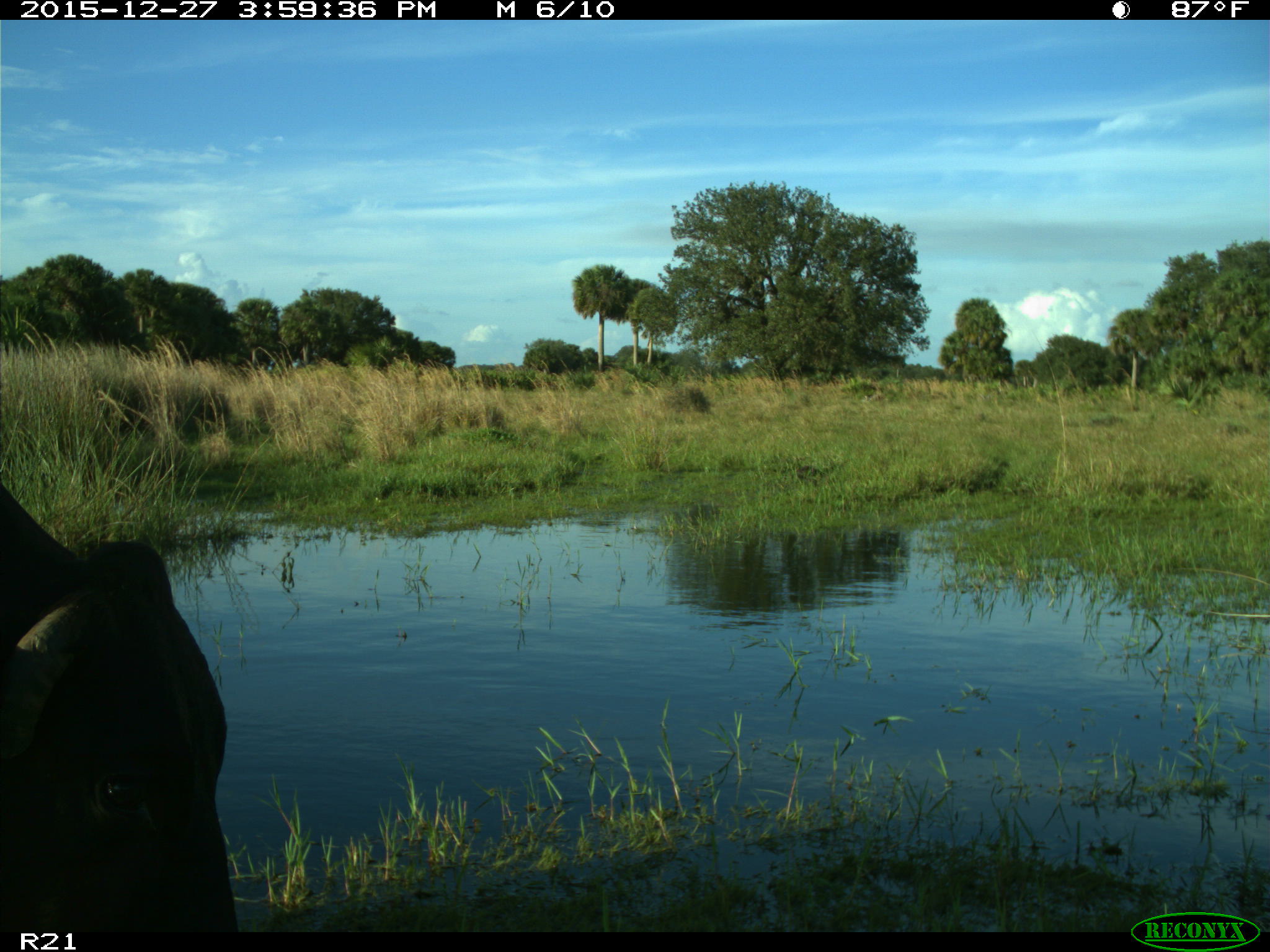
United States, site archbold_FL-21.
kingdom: Animalia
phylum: Chordata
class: Mammalia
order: Artiodactyla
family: Bovidae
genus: Bos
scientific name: Bos taurus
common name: domestic cow